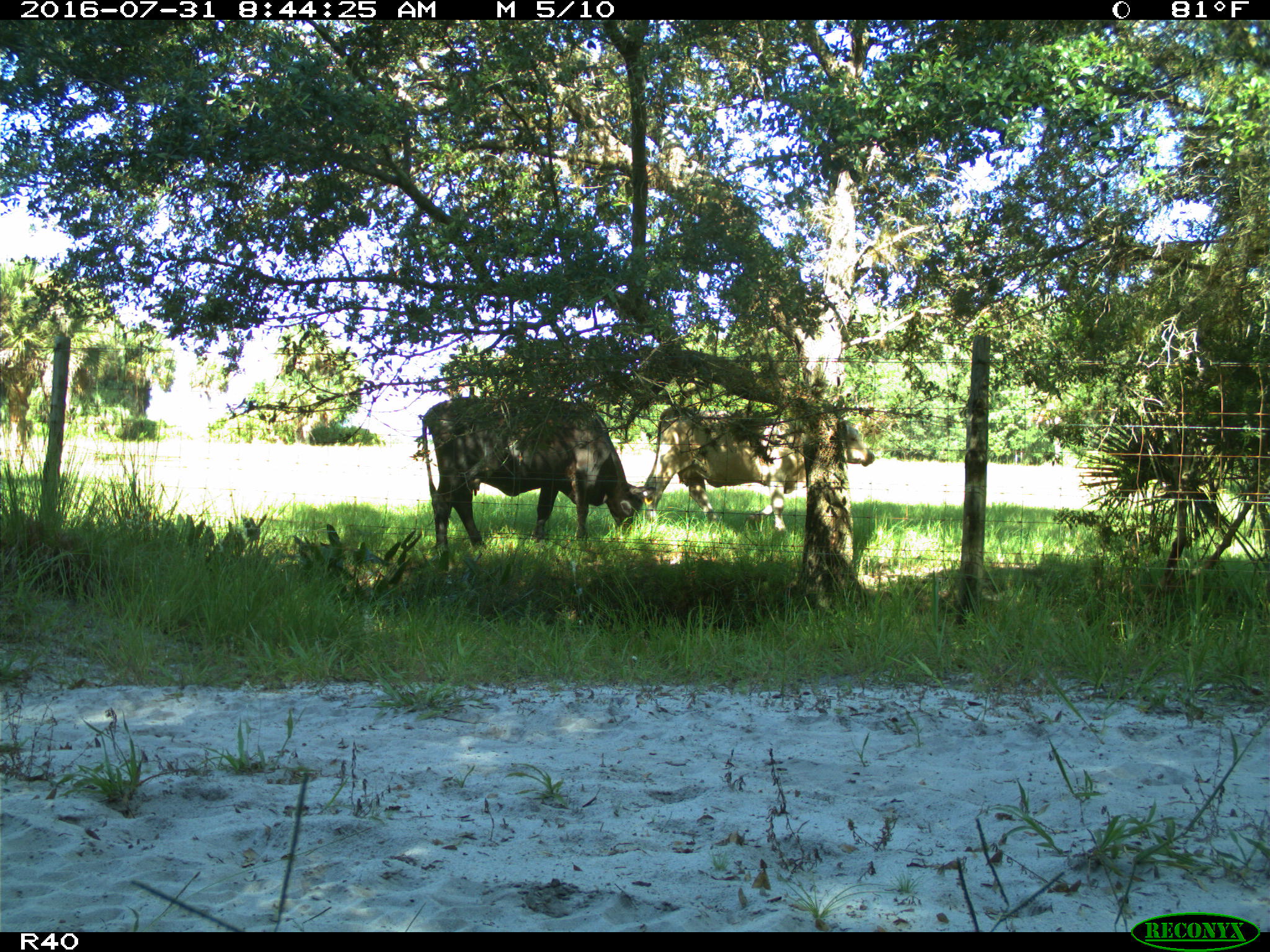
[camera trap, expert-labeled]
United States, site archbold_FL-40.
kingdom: Animalia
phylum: Chordata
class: Mammalia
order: Artiodactyla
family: Bovidae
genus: Bos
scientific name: Bos taurus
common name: domestic cow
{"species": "Bos taurus (domestic cow)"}